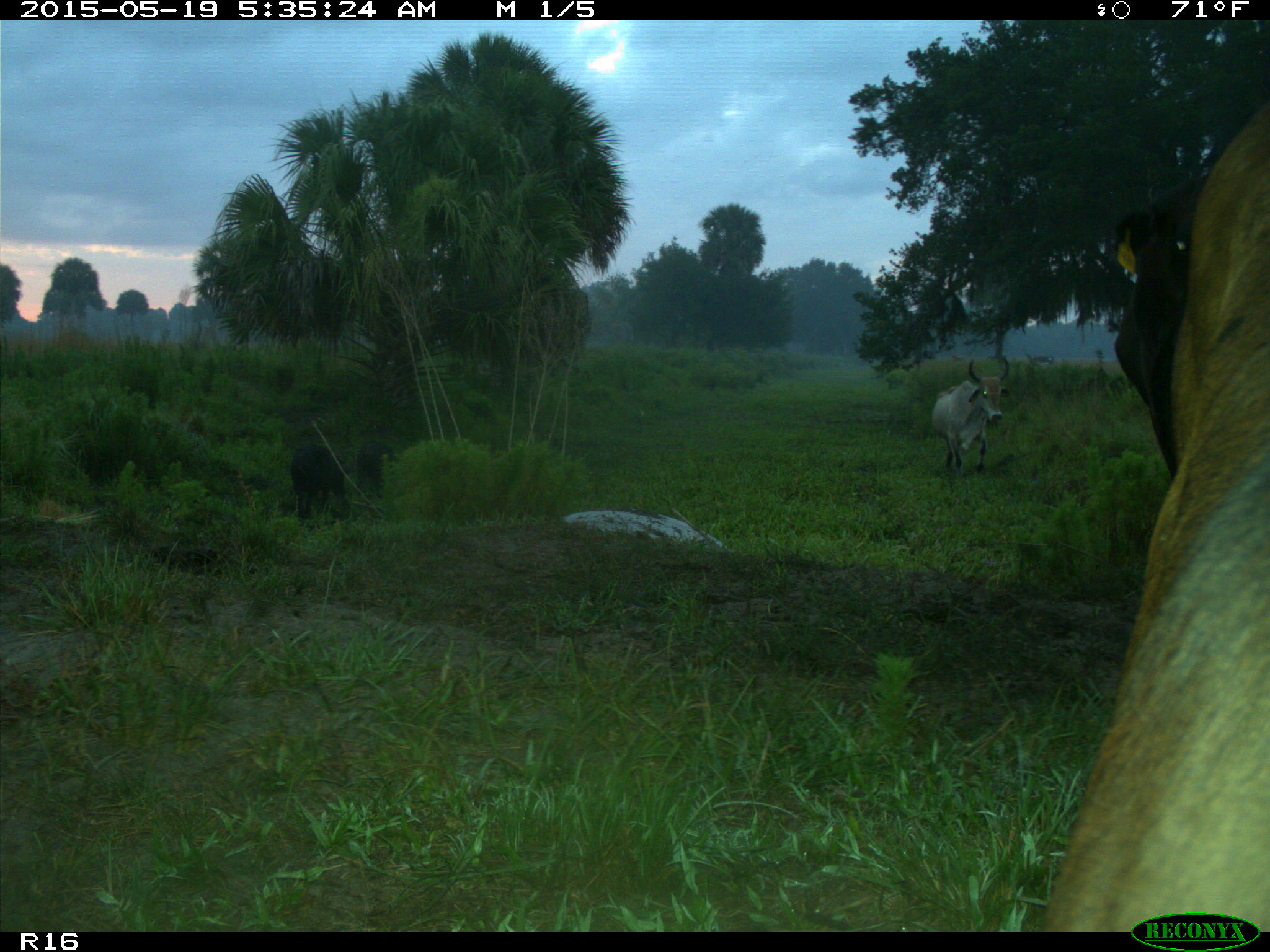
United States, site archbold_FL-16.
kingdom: Animalia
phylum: Chordata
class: Mammalia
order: Artiodactyla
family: Suidae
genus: Sus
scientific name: Sus scrofa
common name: wild boar